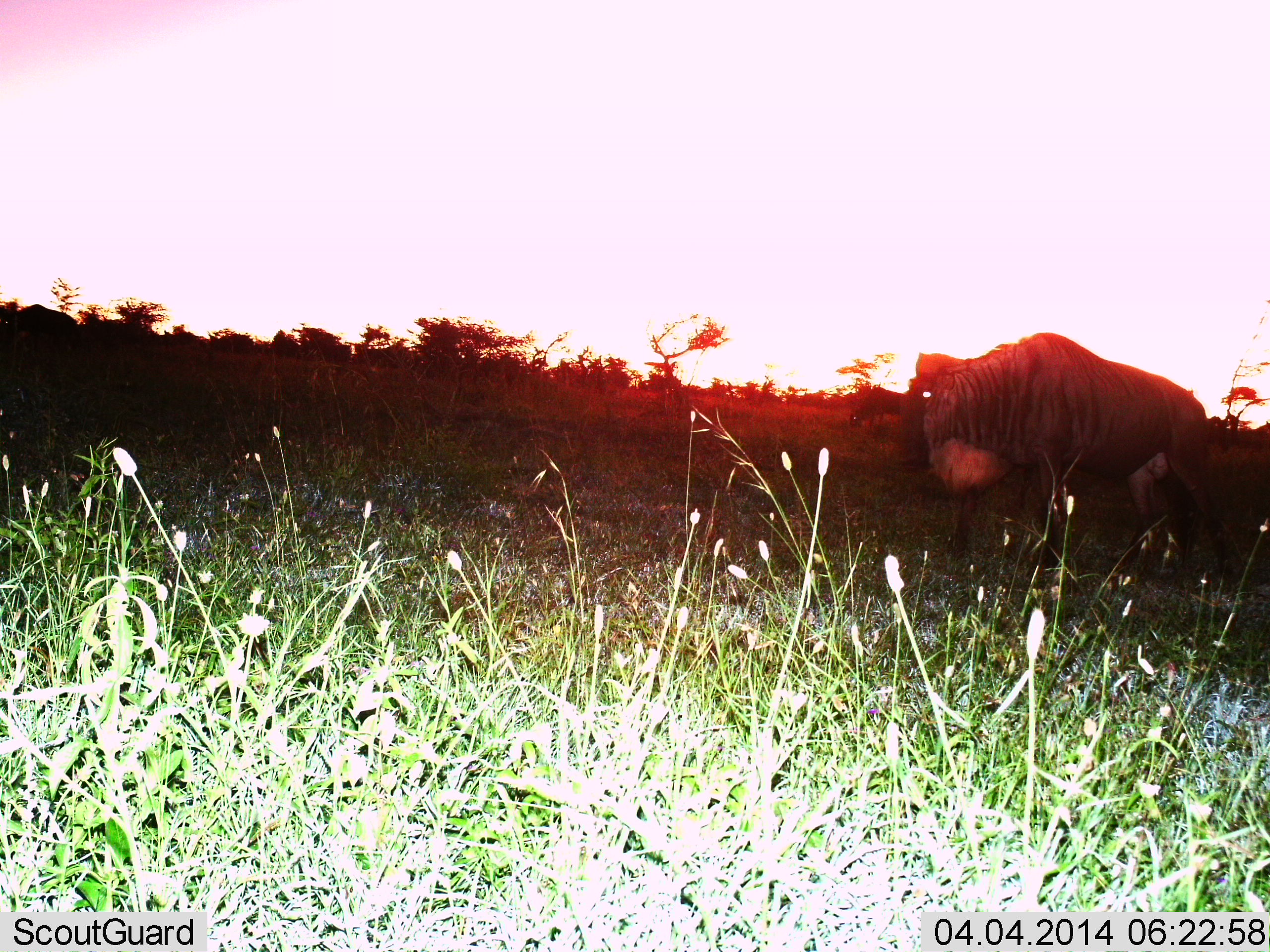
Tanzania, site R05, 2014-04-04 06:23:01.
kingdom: Animalia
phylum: Chordata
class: Mammalia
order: Artiodactyla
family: Bovidae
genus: Connochaetes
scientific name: Connochaetes taurinus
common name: blue wildebeest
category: wildebeest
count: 1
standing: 50%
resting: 0%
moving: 50%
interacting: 0%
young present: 0%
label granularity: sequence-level